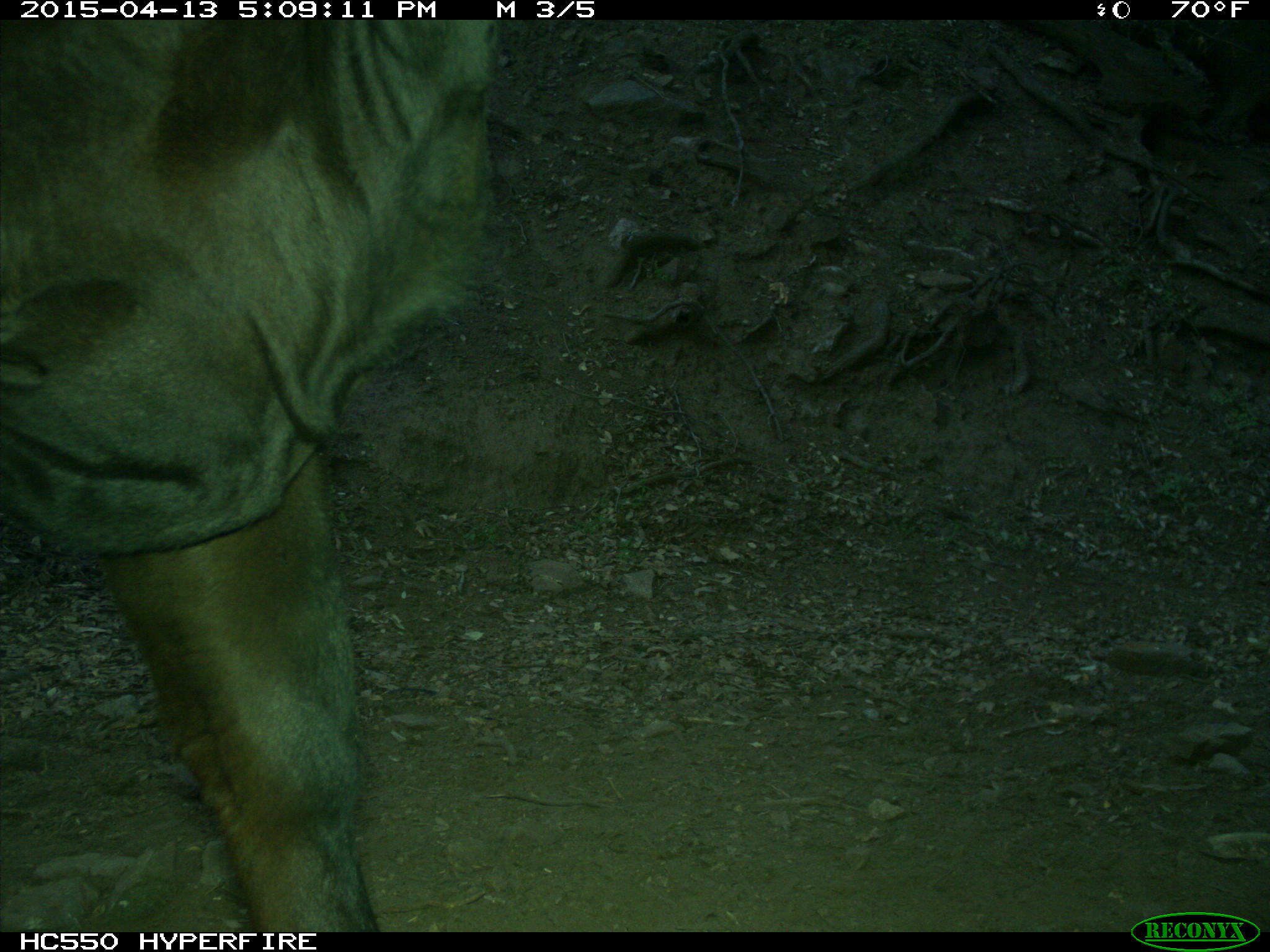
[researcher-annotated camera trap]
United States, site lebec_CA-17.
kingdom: Animalia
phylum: Chordata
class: Mammalia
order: Artiodactyla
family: Bovidae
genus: Bos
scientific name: Bos taurus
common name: domestic cow